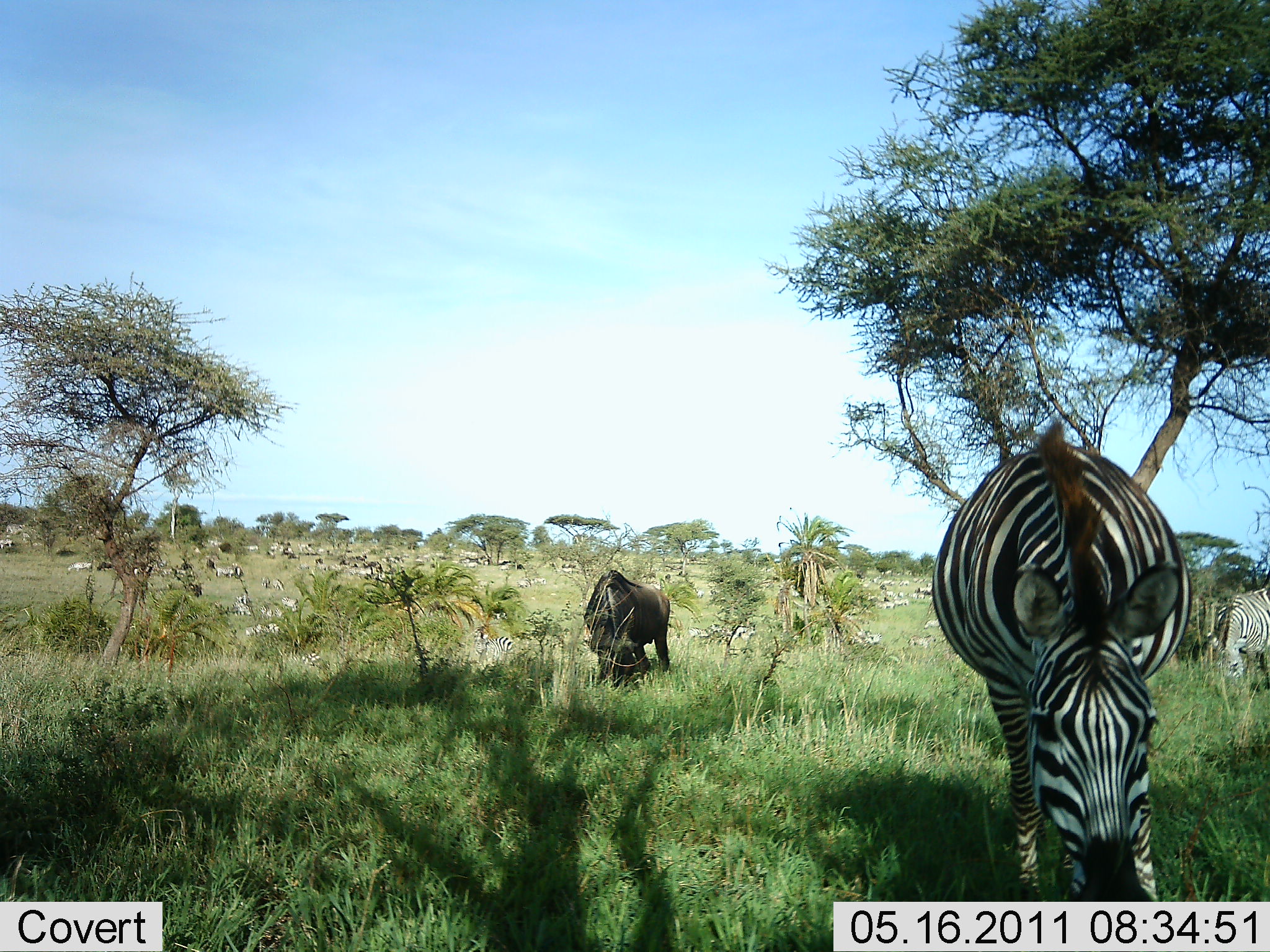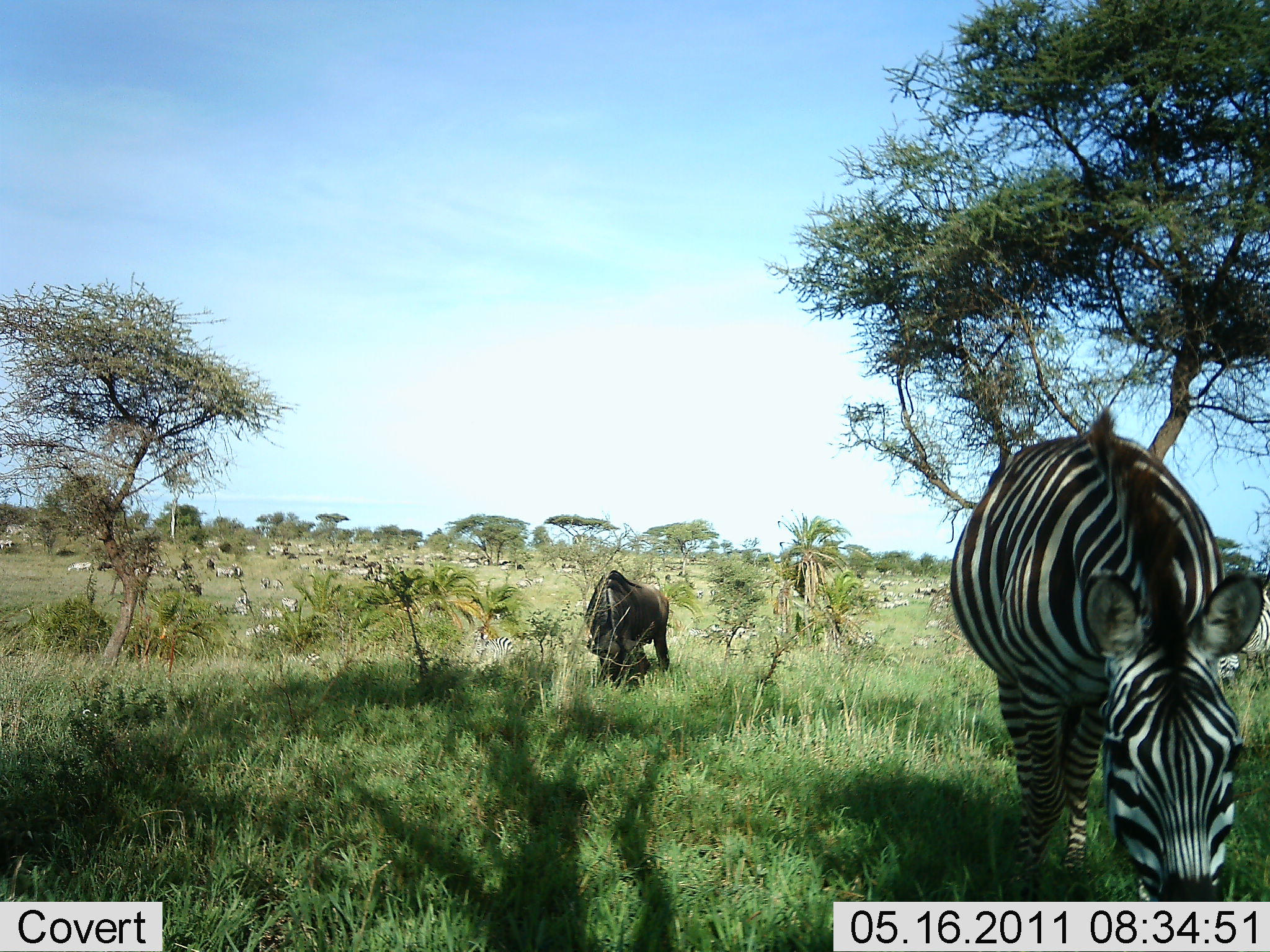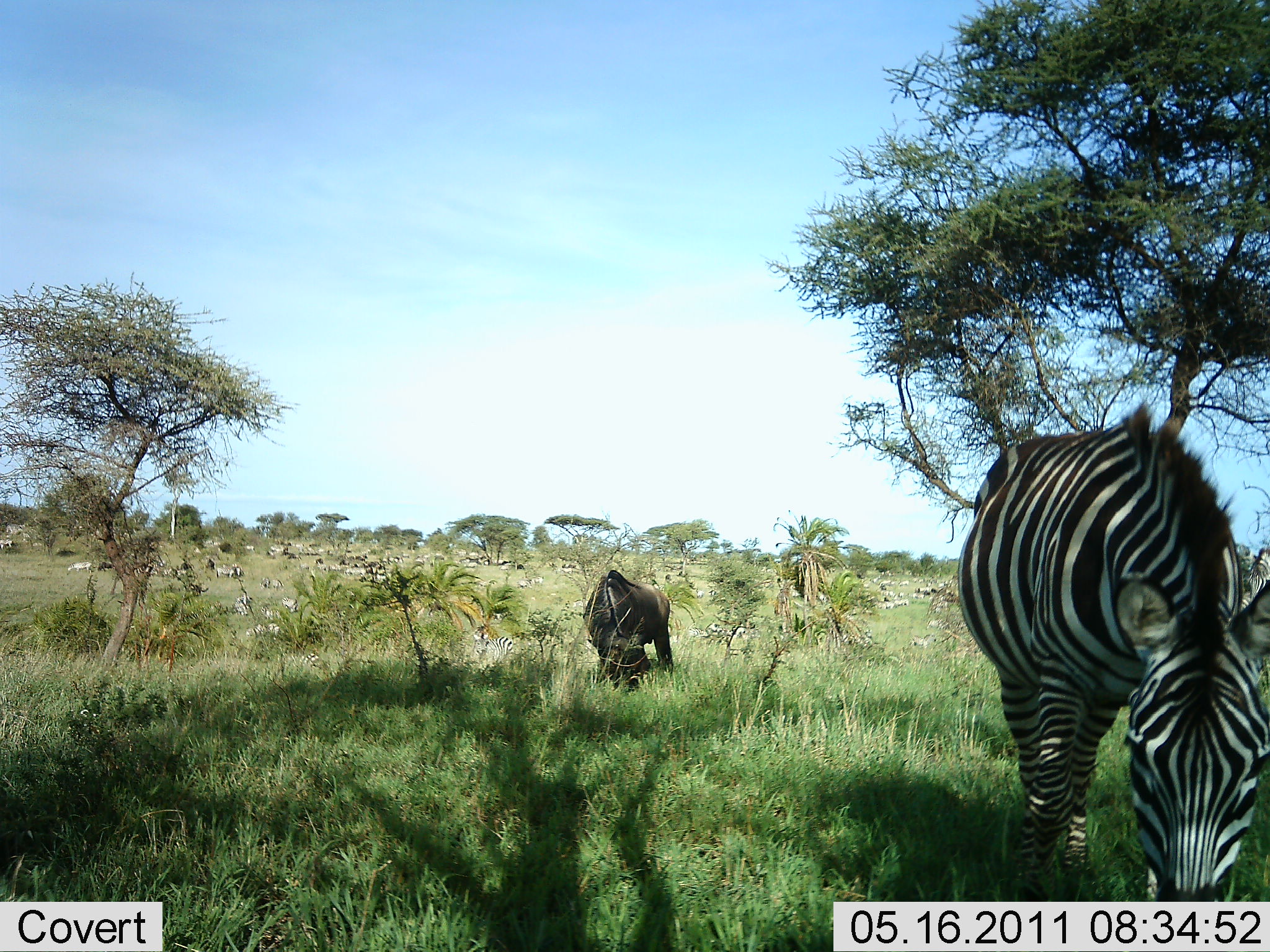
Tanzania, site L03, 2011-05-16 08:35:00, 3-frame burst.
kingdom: Animalia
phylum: Chordata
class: Mammalia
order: Artiodactyla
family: Bovidae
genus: Connochaetes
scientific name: Connochaetes taurinus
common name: blue wildebeest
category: wildebeest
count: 1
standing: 17%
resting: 0%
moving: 0%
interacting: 0%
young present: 0%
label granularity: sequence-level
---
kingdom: Animalia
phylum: Chordata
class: Mammalia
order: Perissodactyla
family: Equidae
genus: Equus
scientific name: Equus quagga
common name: plains zebra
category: zebra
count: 2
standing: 27%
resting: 9%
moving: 9%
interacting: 0%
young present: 0%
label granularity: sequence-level